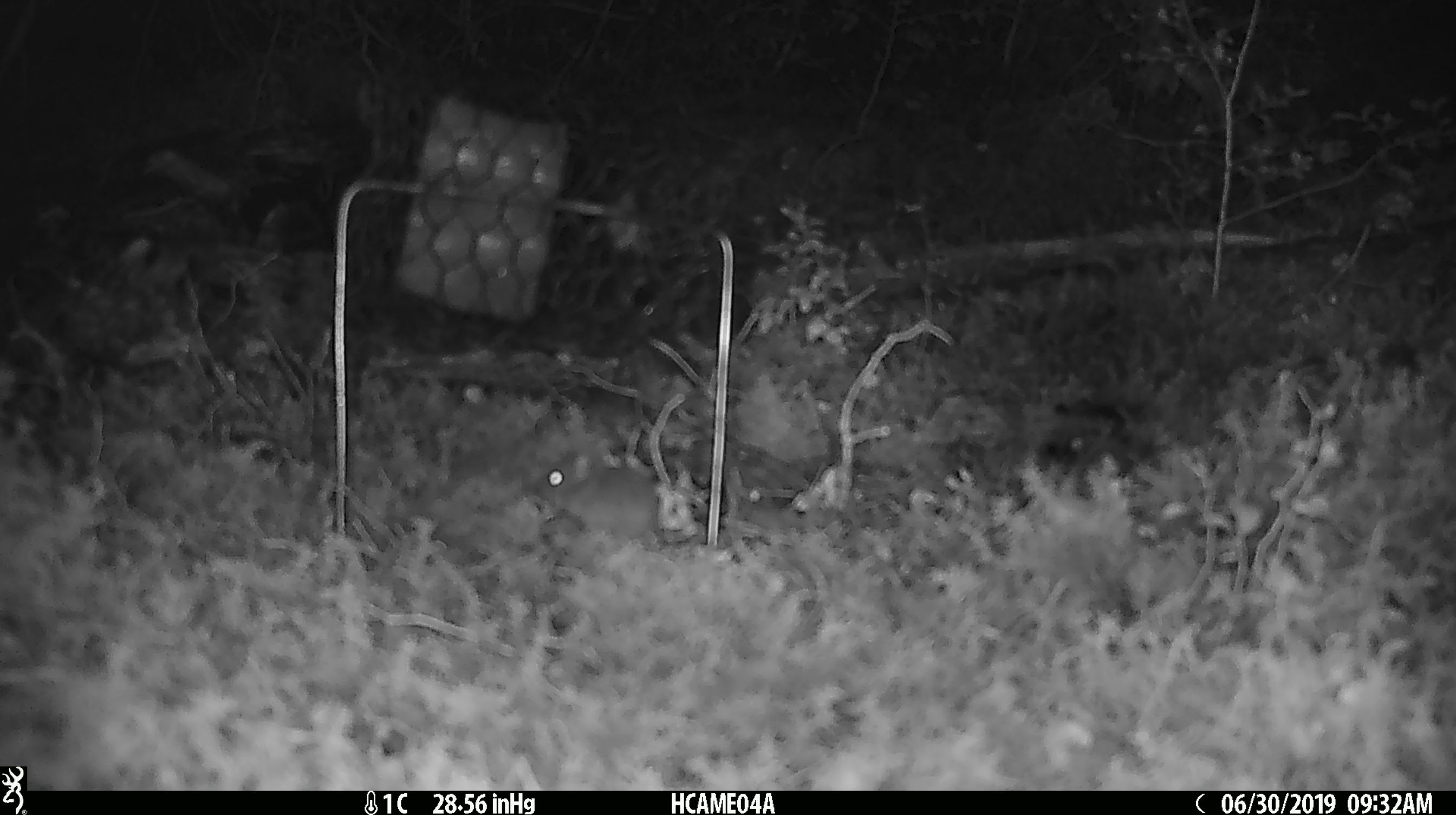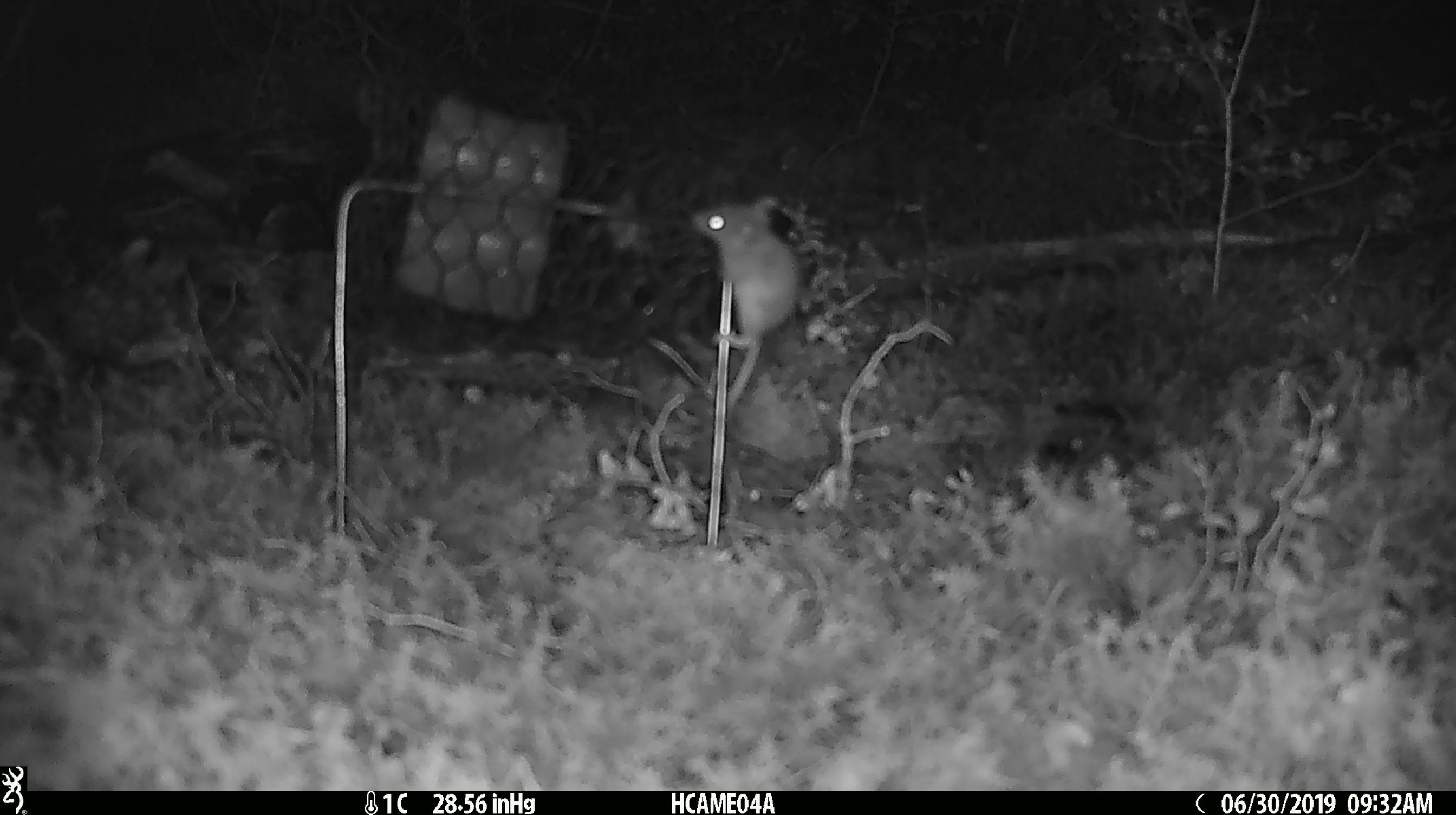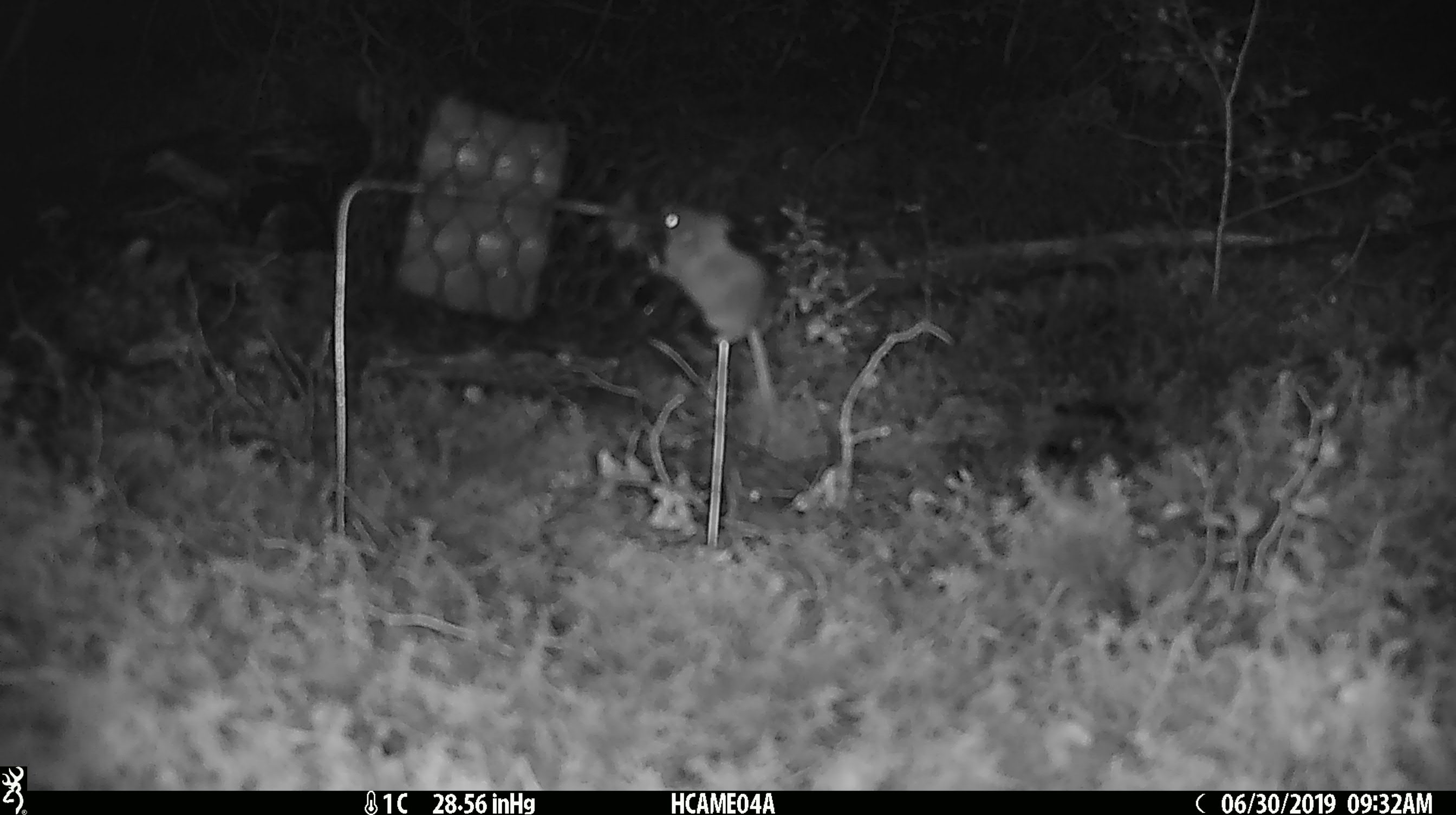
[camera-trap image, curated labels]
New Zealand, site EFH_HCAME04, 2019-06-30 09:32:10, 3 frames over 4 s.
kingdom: Animalia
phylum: Chordata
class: Mammalia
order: Rodentia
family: Muridae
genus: Mus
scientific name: Mus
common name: mouse